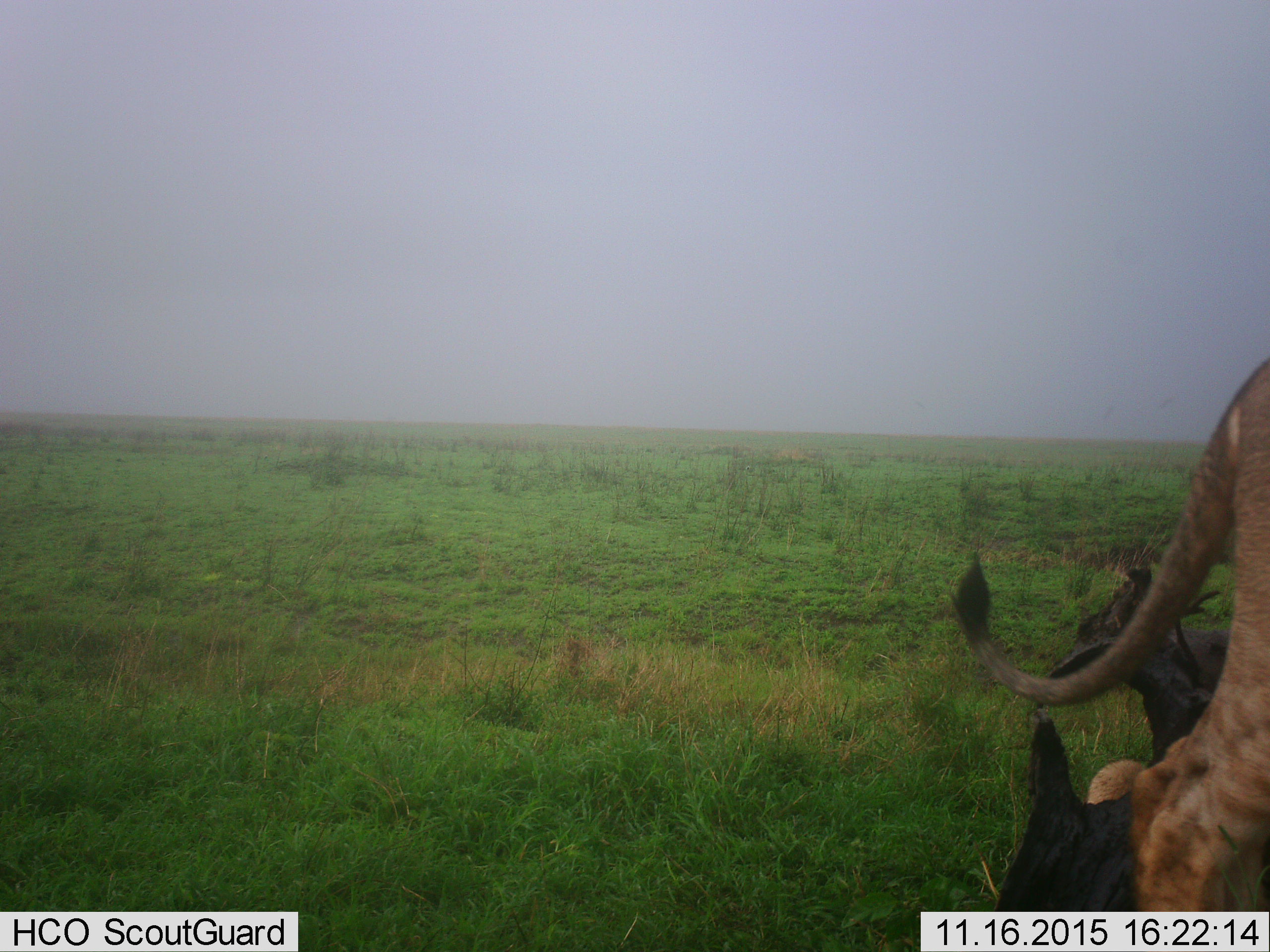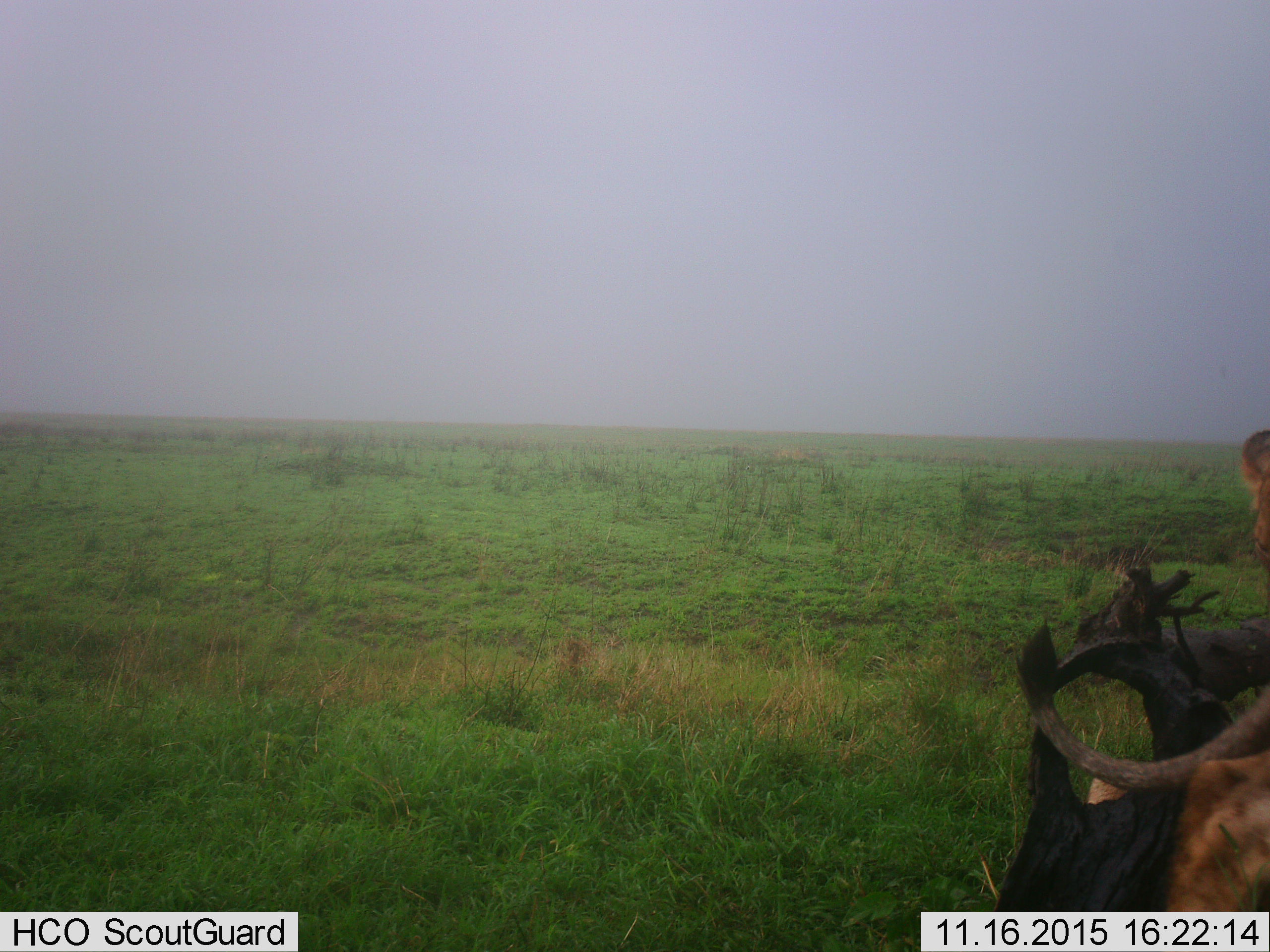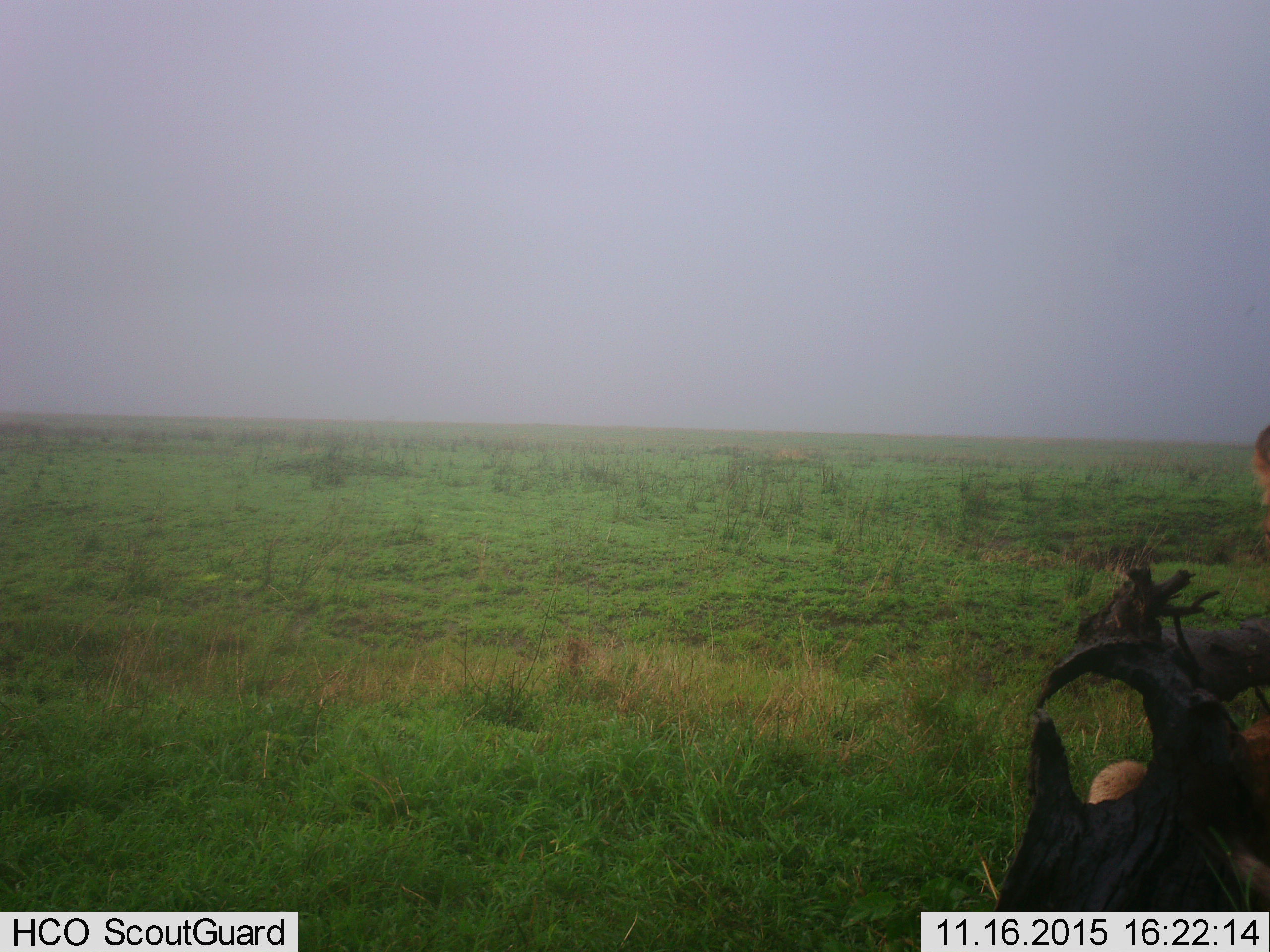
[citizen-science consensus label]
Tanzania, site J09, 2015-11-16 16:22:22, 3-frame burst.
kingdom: Animalia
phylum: Chordata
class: Mammalia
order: Carnivora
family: Felidae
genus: Panthera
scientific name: Panthera leo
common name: lion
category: lionfemale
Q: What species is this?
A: Lionfemale (lion) (Panthera leo).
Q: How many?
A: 2.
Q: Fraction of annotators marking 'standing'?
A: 25%.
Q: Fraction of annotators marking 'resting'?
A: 50%.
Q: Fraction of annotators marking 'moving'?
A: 75%.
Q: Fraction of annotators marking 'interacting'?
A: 0%.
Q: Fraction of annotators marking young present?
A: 25%.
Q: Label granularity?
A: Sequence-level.